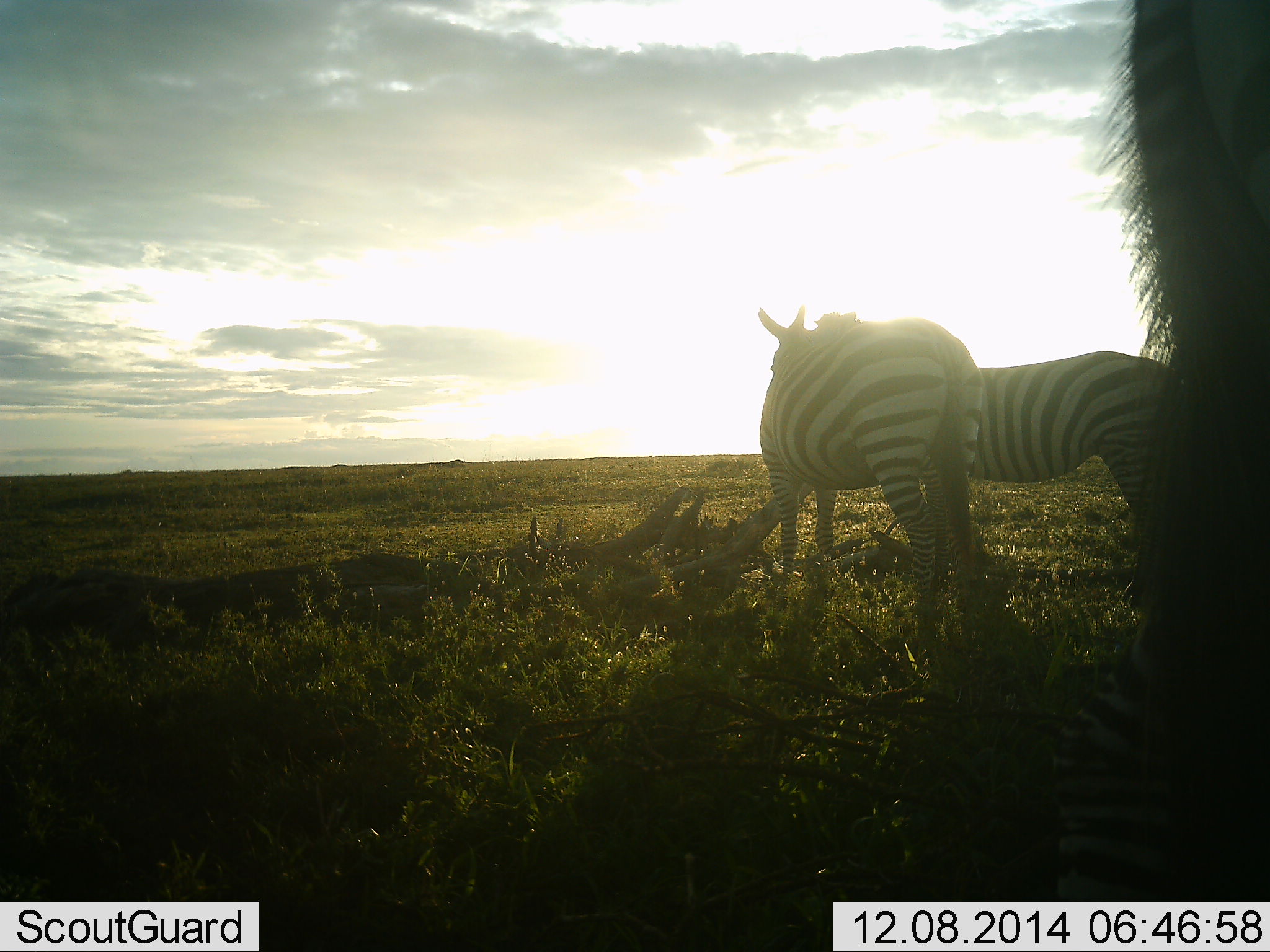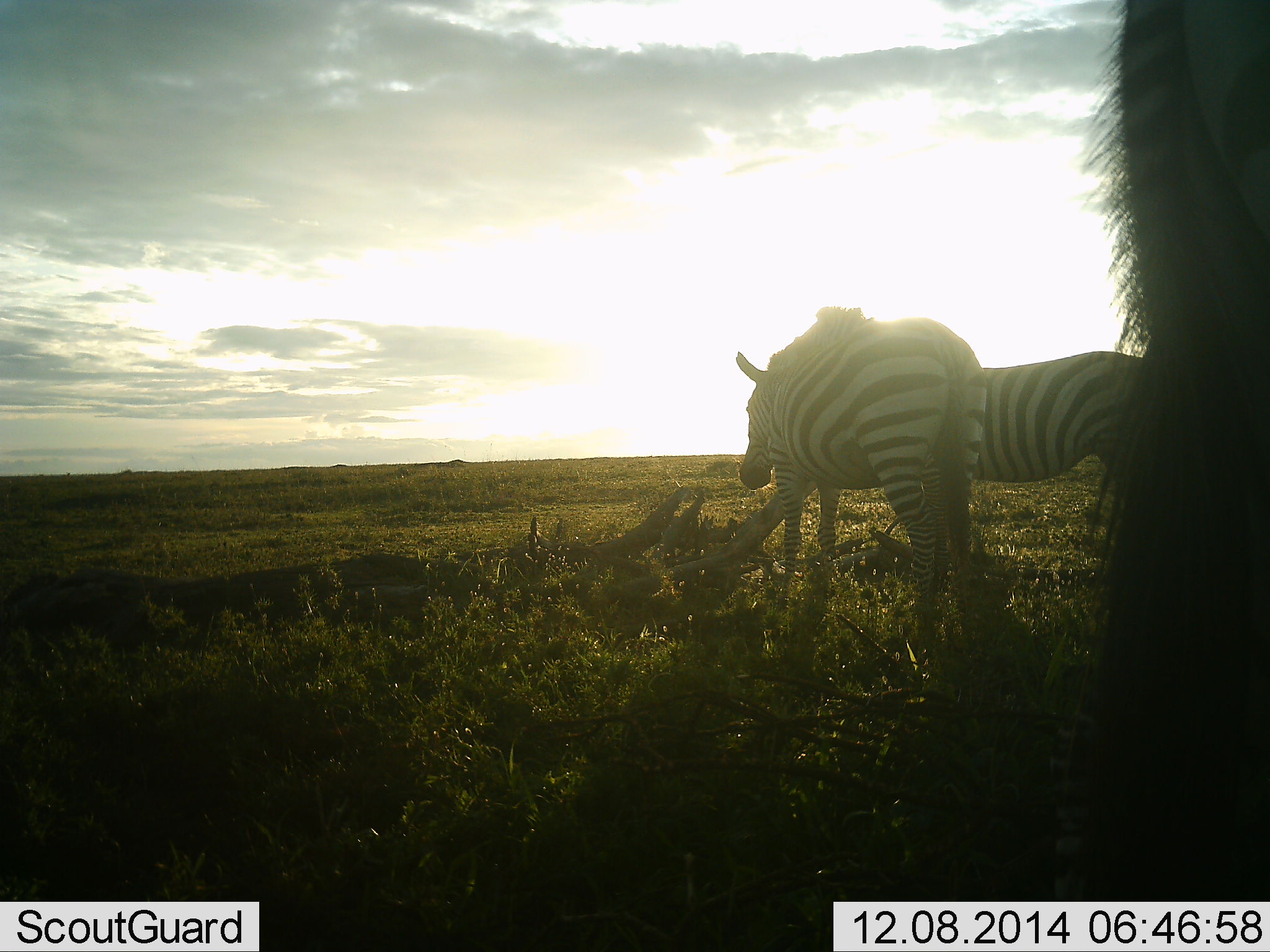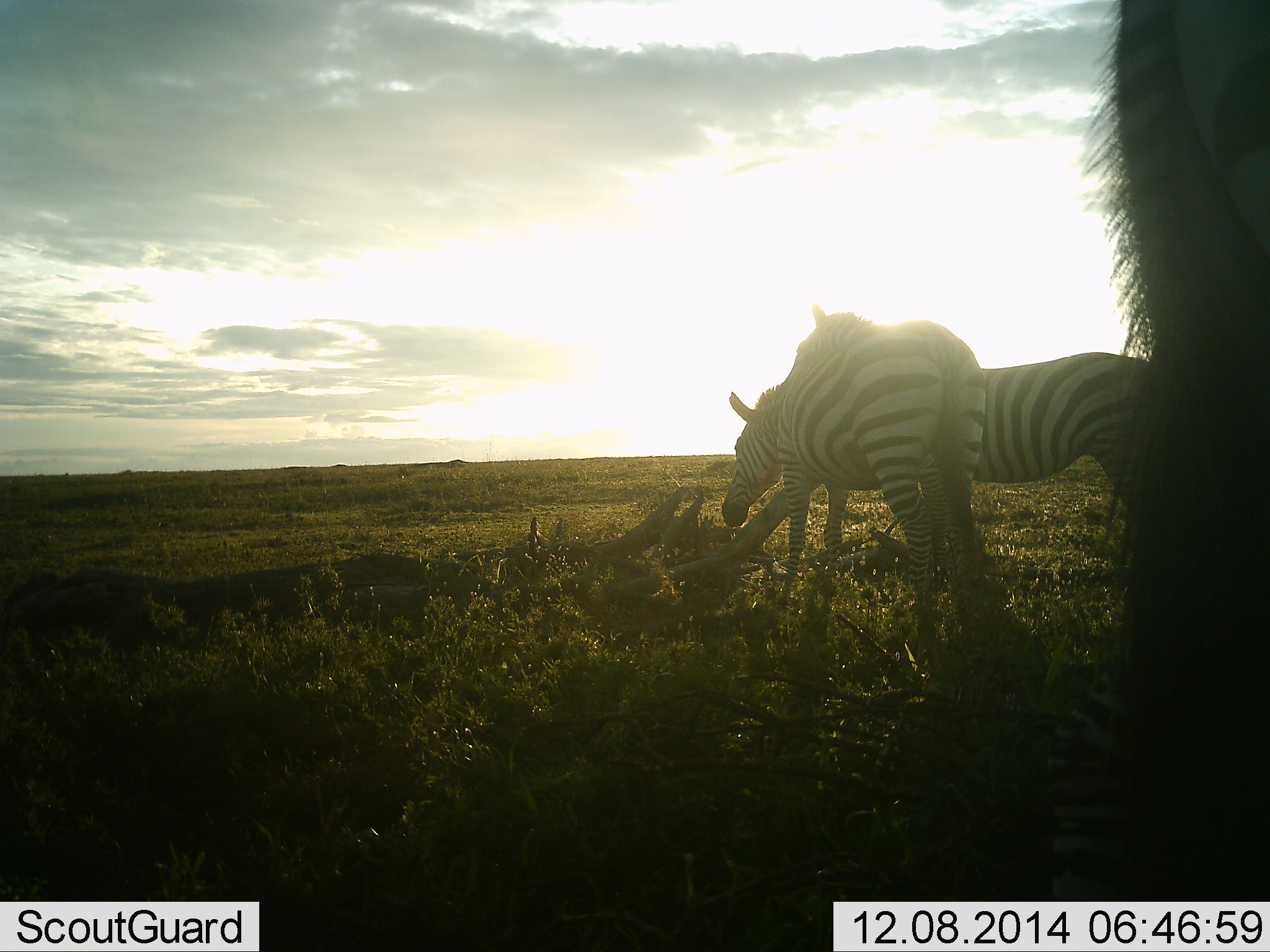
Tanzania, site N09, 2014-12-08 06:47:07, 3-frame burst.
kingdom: Animalia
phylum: Chordata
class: Mammalia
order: Perissodactyla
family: Equidae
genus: Equus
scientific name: Equus quagga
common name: plains zebra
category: zebra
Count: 3.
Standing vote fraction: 90%.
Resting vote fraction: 0%.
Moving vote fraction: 0%.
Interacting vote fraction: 0%.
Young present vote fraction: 0%.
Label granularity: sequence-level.